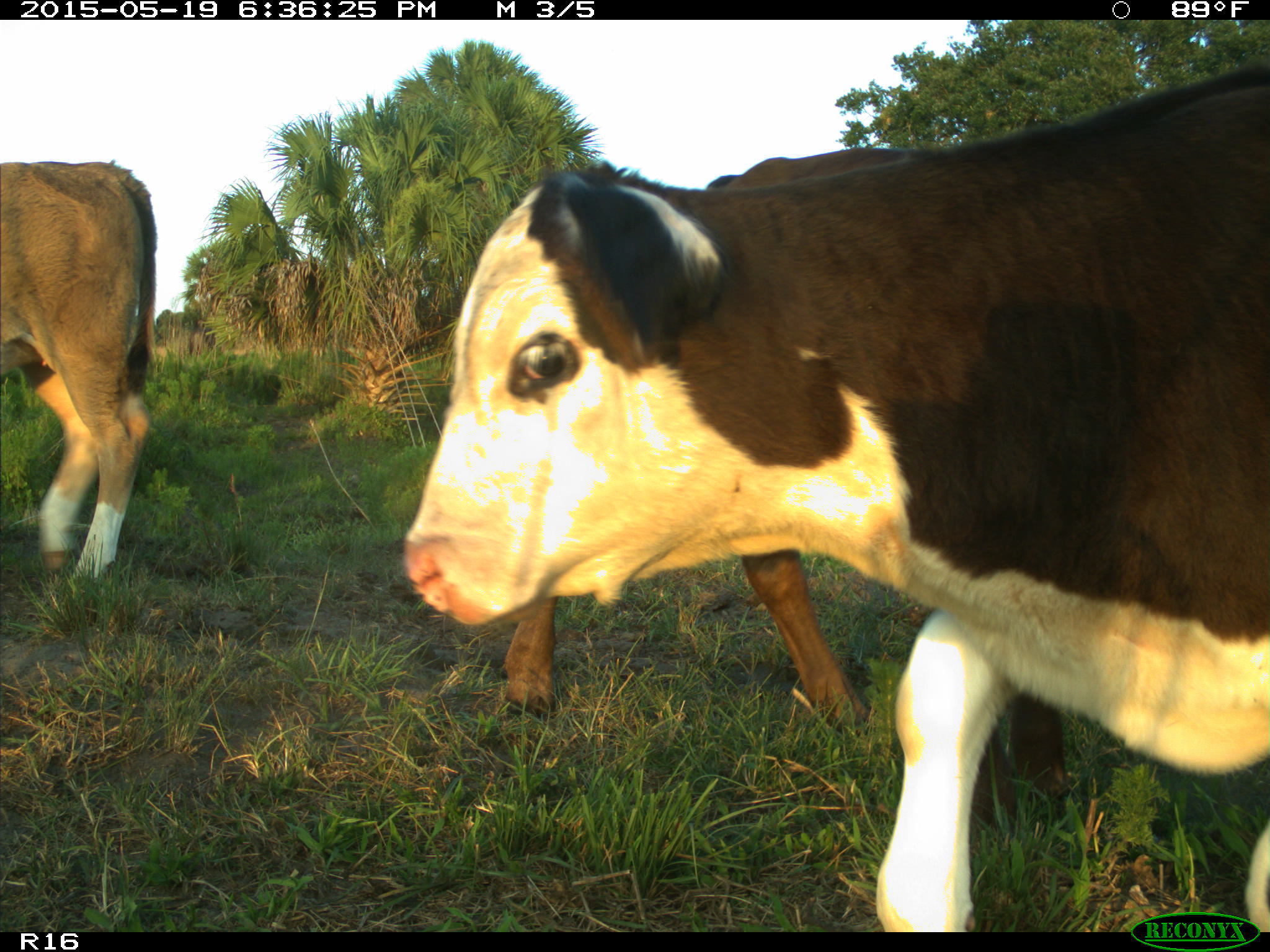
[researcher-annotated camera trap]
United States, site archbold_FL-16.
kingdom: Animalia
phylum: Chordata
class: Mammalia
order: Artiodactyla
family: Bovidae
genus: Bos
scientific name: Bos taurus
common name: domestic cow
Bos taurus (domestic cow).